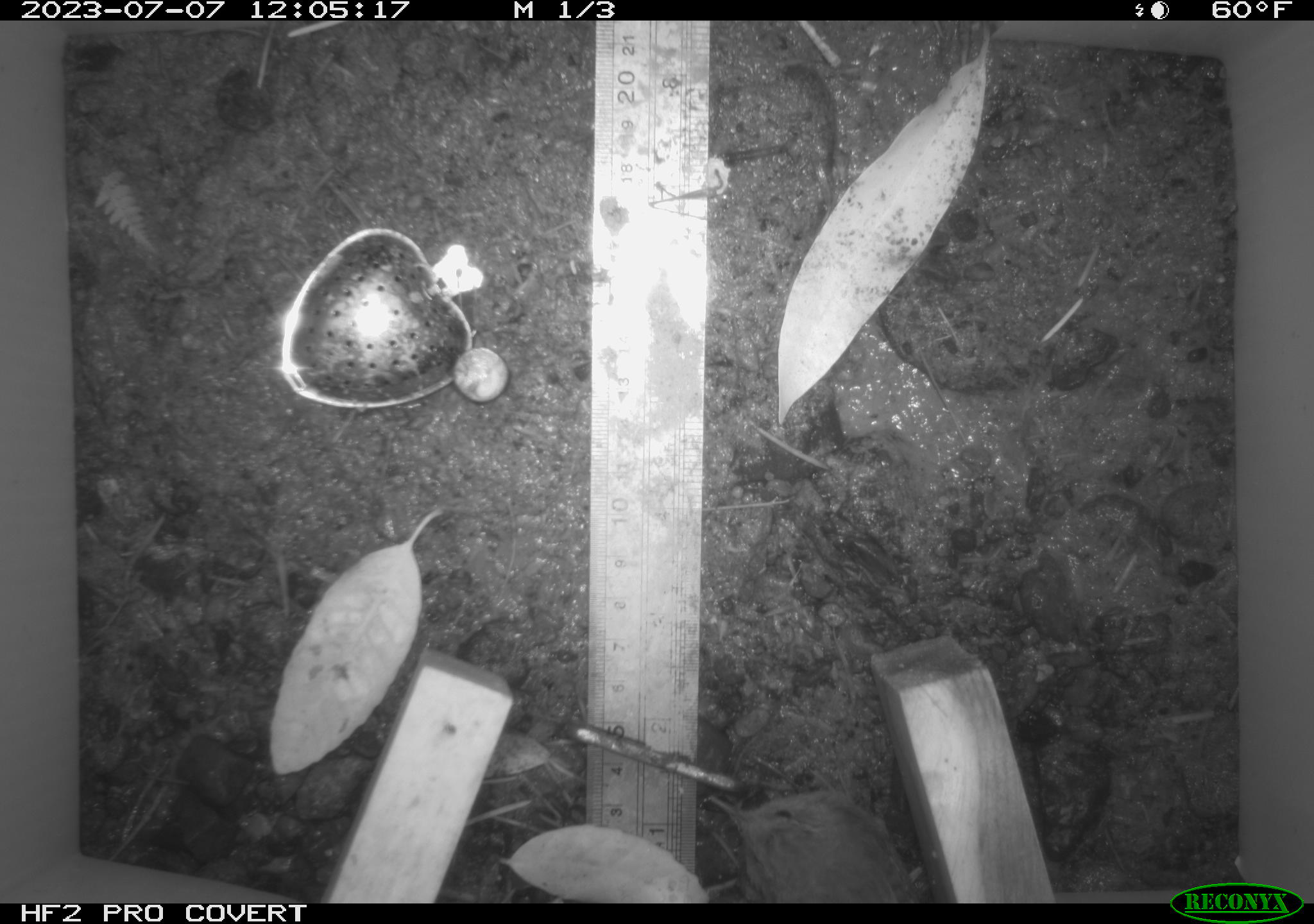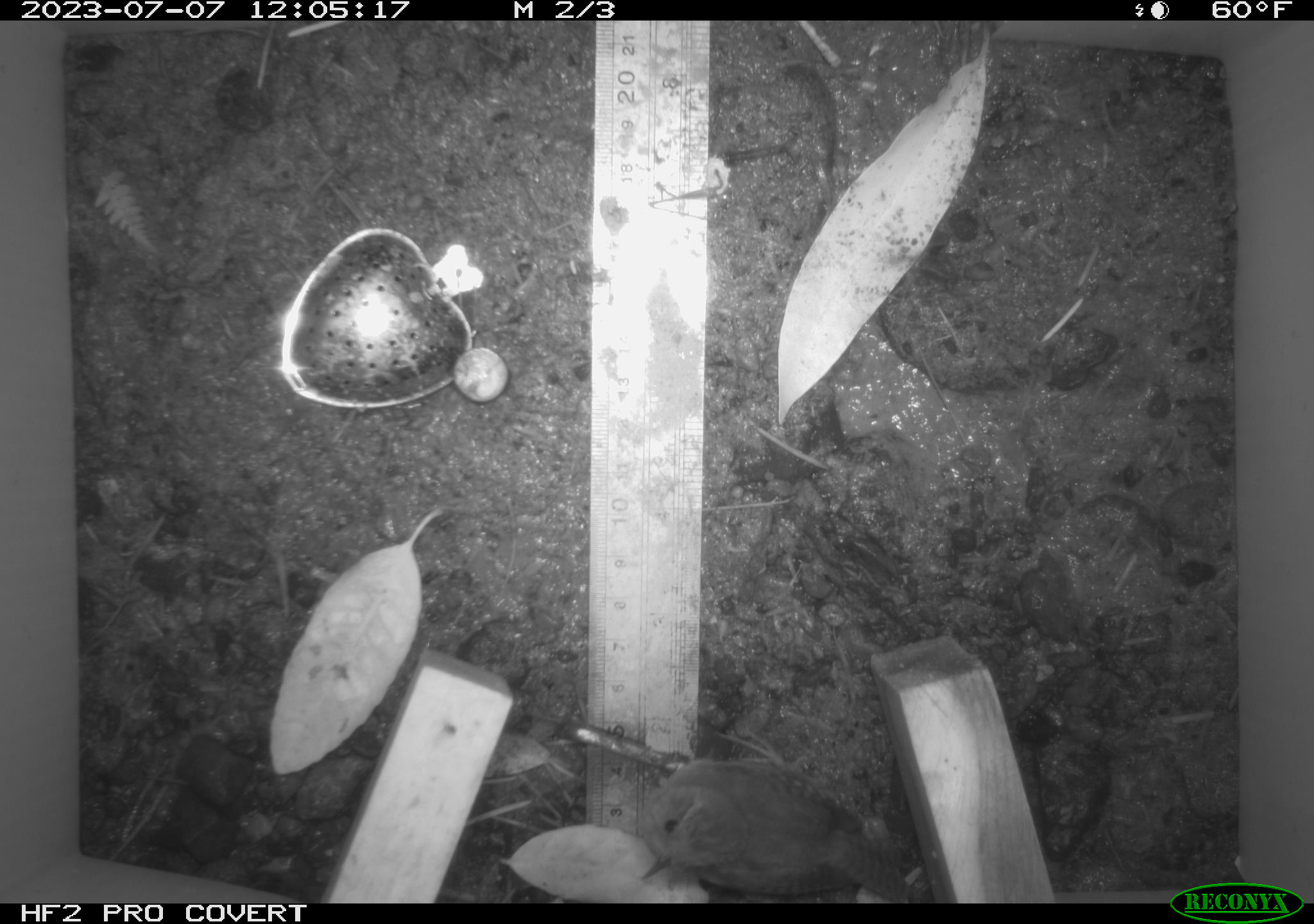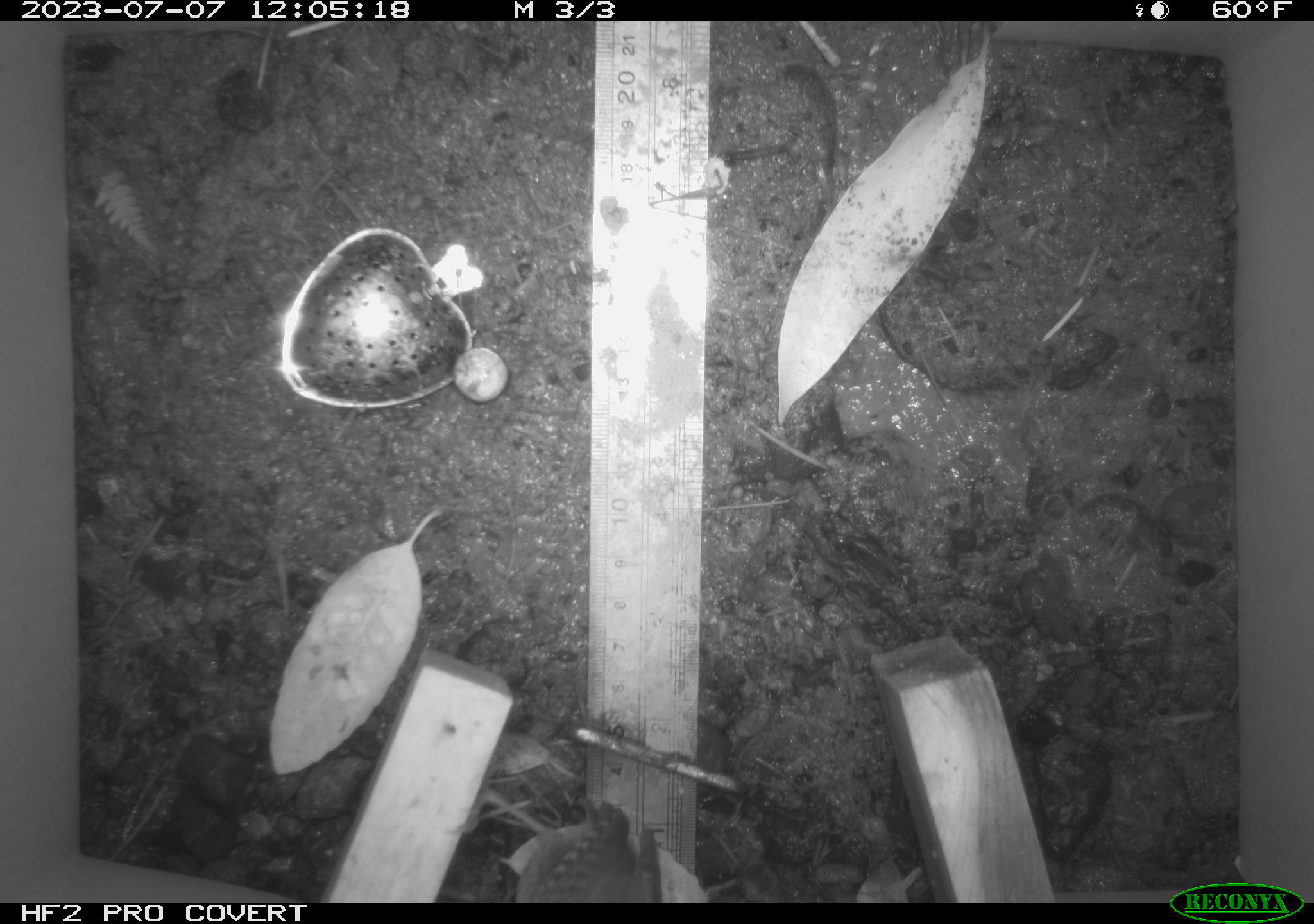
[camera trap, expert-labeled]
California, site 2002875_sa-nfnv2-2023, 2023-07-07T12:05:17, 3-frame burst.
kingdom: Animalia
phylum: Chordata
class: Aves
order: Passeriformes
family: Troglodytidae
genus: Troglodytes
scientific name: Troglodytes pacificus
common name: pacific wren